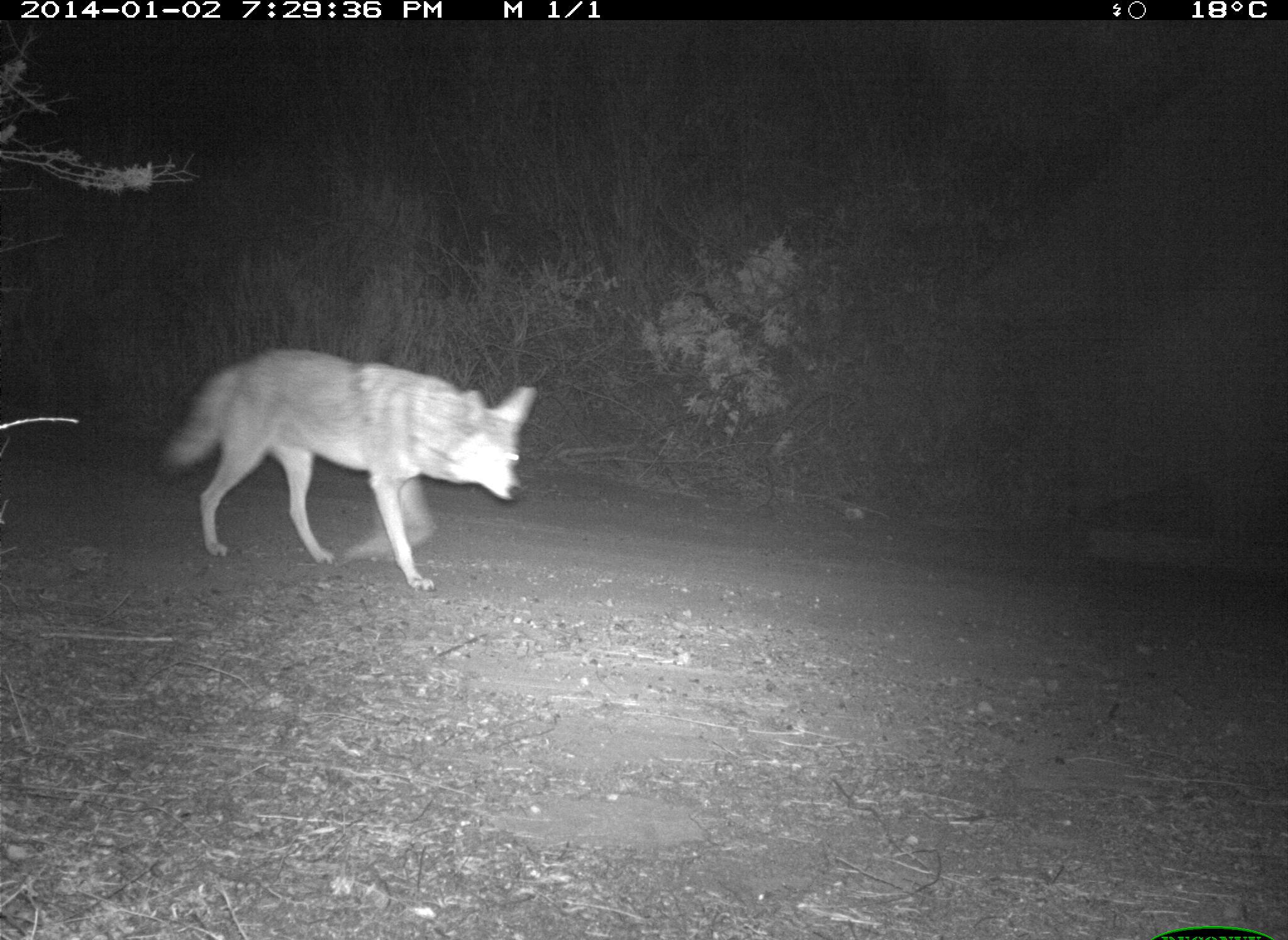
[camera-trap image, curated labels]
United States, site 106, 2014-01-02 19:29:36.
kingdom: Animalia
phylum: Chordata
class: Mammalia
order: Carnivora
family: Canidae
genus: Canis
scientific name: Canis latrans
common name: coyote